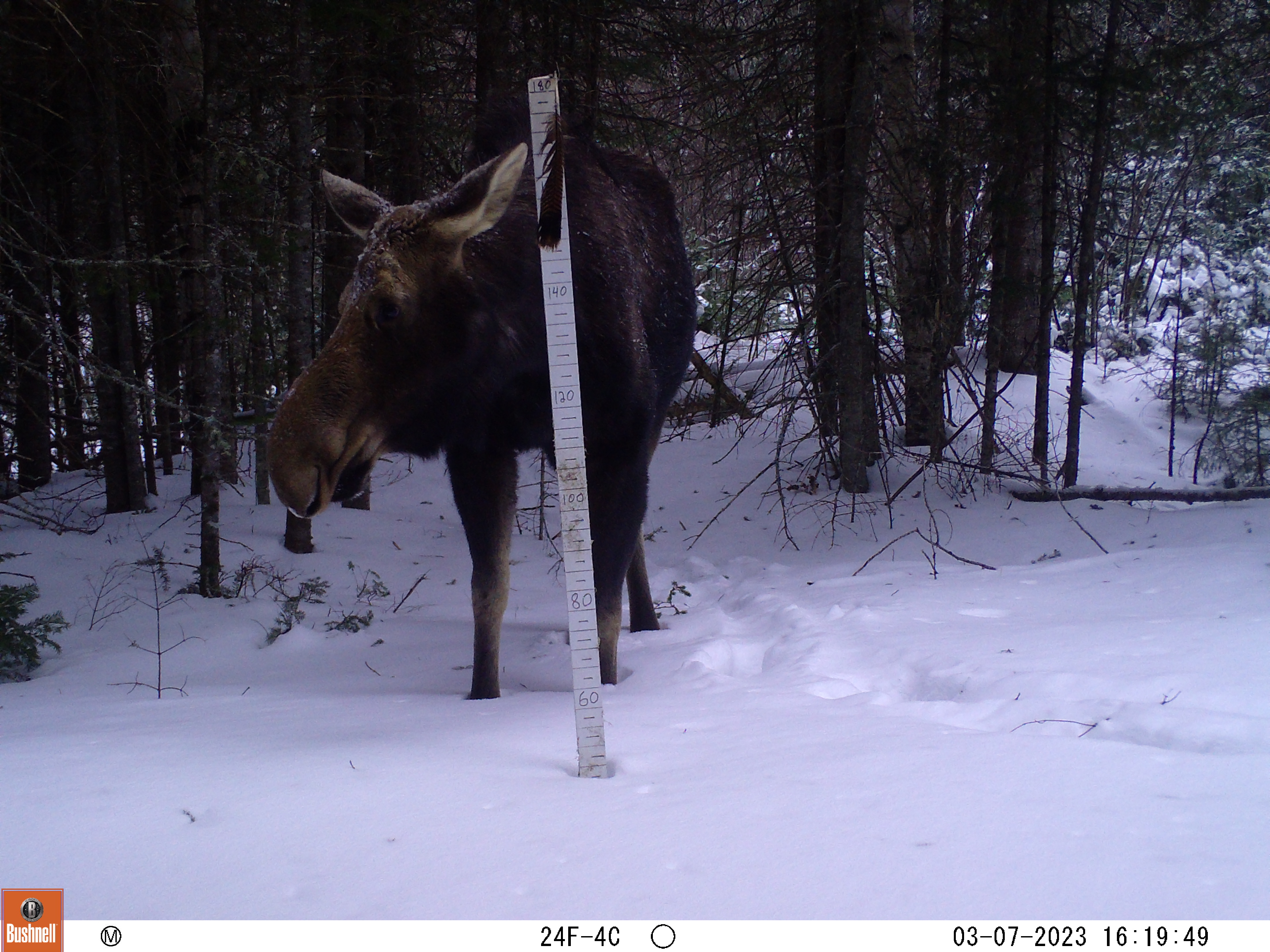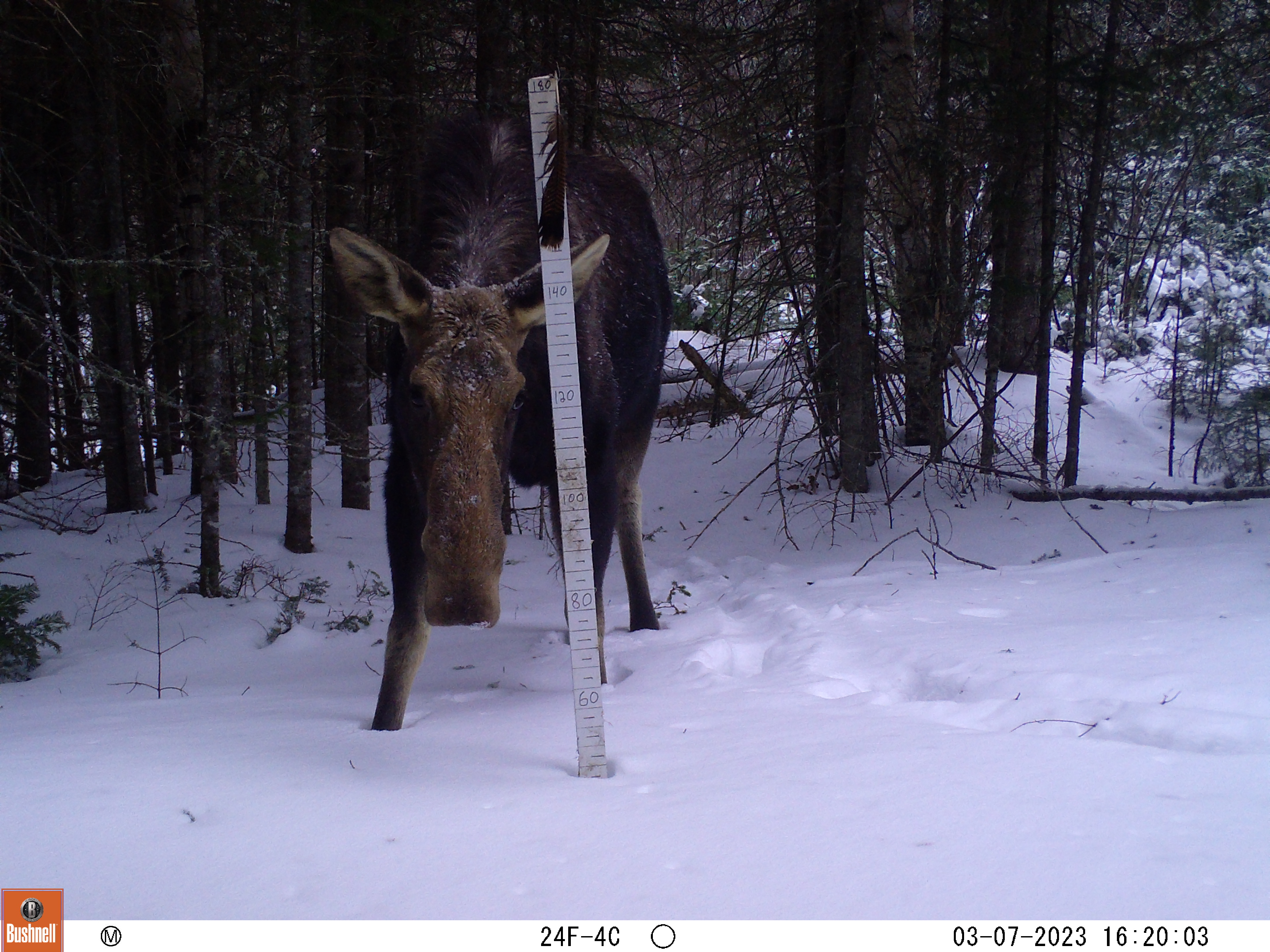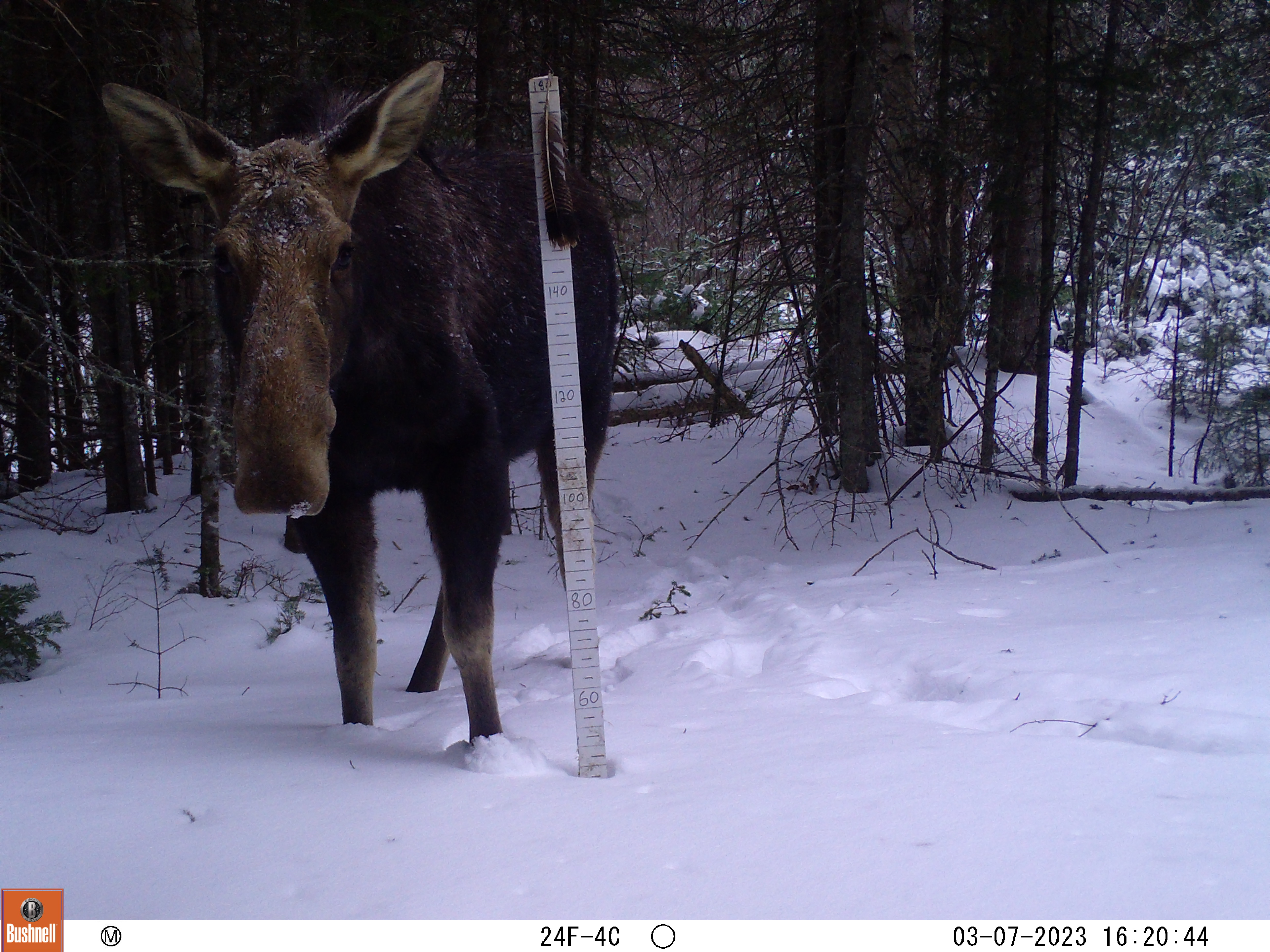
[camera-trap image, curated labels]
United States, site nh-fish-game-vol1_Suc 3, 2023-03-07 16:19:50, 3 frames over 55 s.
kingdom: Animalia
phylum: Chordata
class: Mammalia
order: Artiodactyla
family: Cervidae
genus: Alces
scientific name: Alces alces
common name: moose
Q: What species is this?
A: Moose (Alces alces).